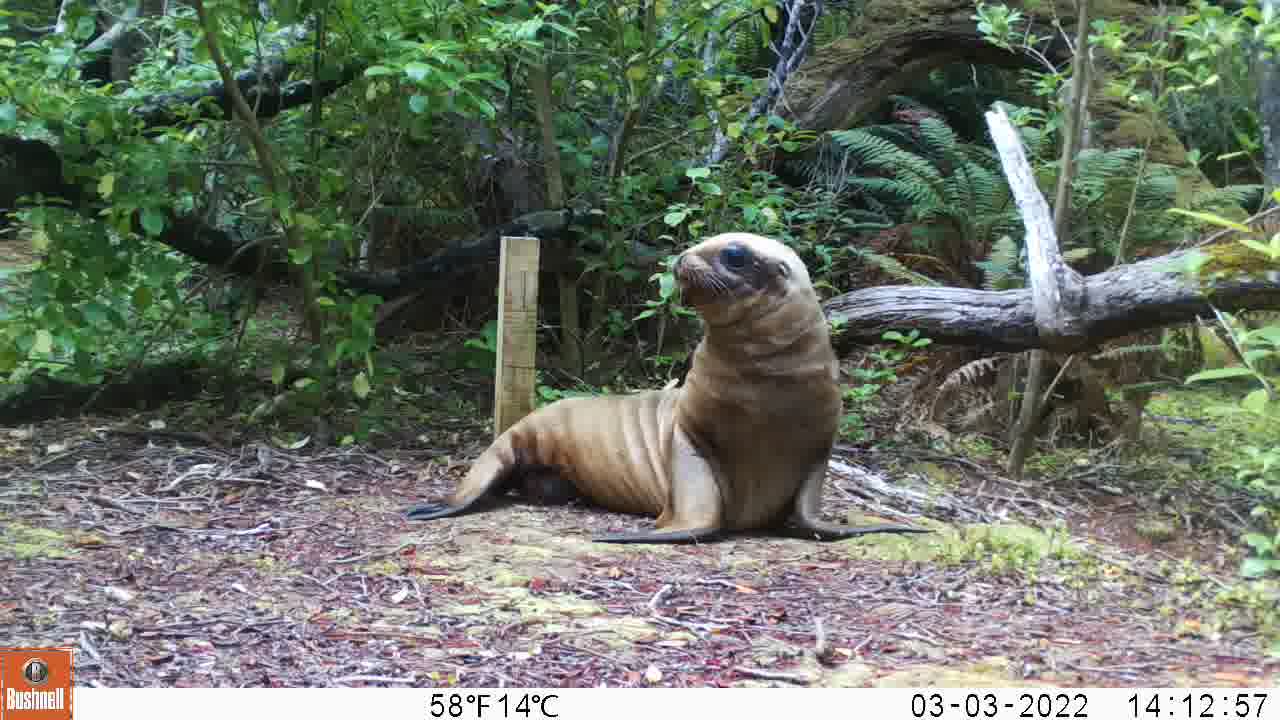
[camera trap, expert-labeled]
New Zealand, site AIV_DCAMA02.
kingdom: Animalia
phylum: Chordata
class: Mammalia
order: Carnivora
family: Otariidae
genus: Phocarctos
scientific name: Phocarctos hookeri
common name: new zealand sea lion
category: sealion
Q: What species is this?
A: Sealion (new zealand sea lion) (Phocarctos hookeri).